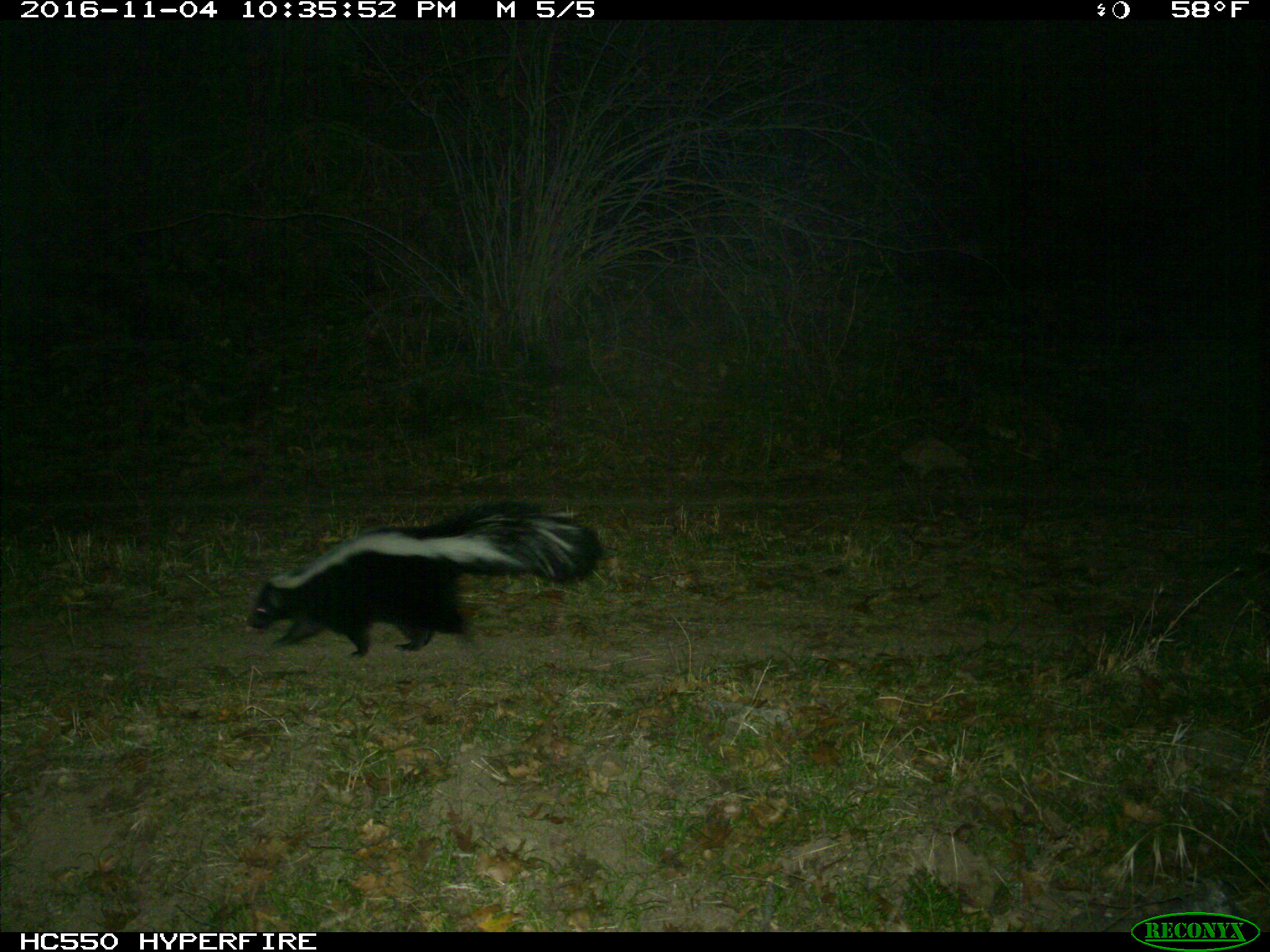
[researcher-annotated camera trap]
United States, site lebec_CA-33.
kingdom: Animalia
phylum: Chordata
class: Mammalia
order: Carnivora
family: Mephitidae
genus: Mephitis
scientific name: Mephitis mephitis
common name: striped skunk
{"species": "Mephitis mephitis (striped skunk)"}